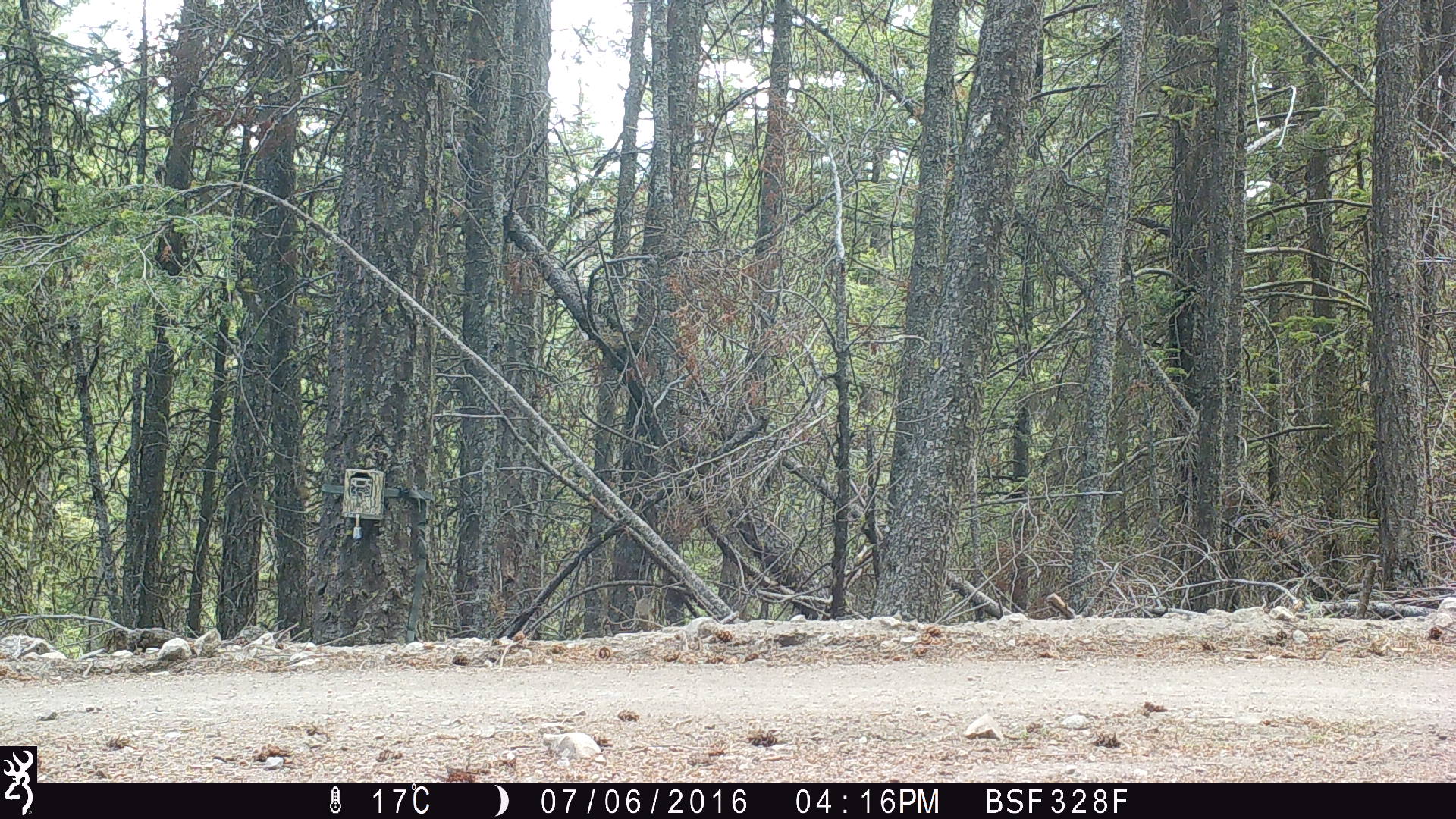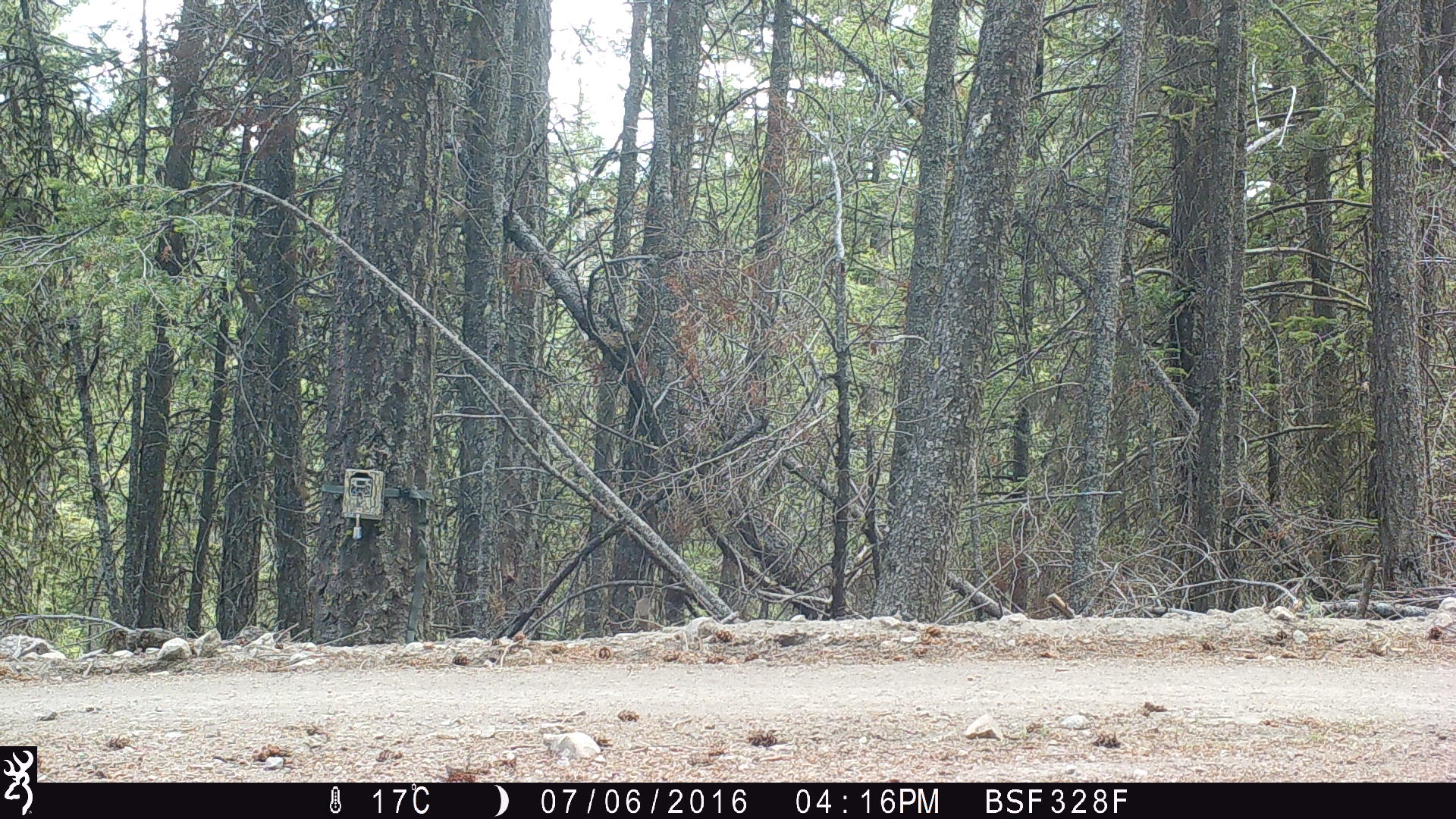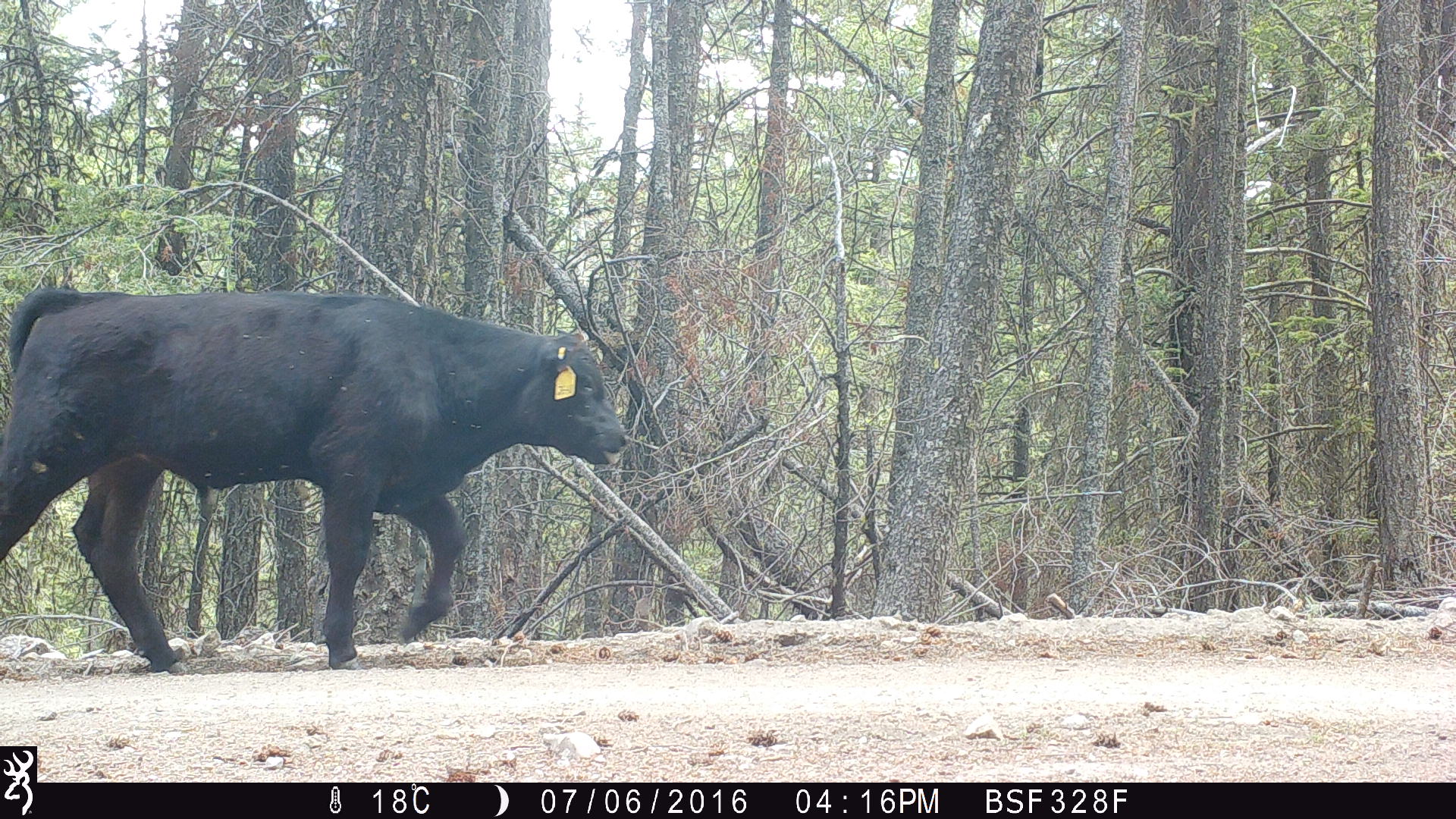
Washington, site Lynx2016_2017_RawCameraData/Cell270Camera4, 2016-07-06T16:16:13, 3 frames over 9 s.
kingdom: Animalia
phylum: Chordata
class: Mammalia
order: Artiodactyla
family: Bovidae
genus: Bos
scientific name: Bos taurus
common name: domestic cattle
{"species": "domestic cattle (Bos taurus)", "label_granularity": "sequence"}